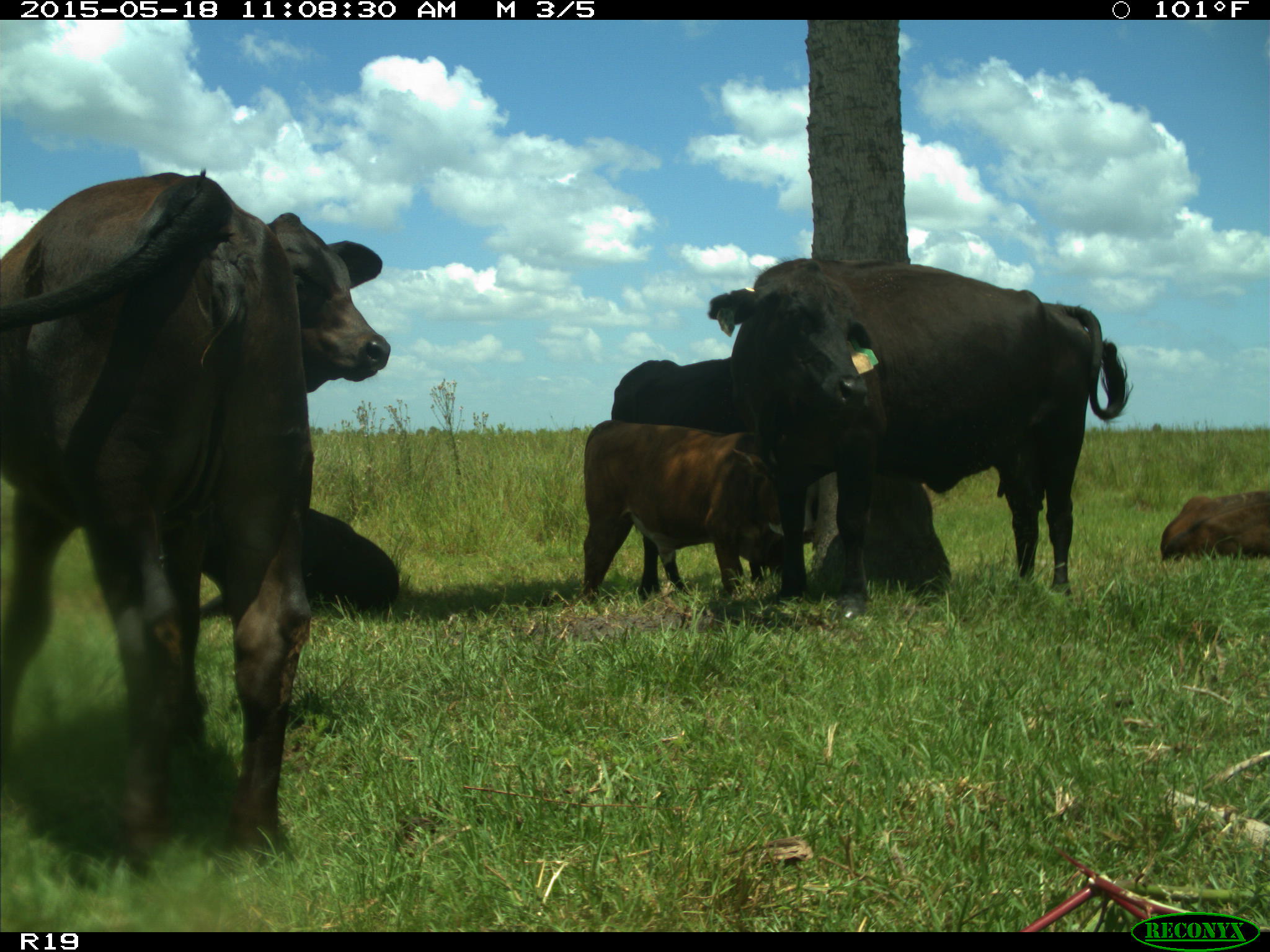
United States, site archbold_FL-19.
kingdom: Animalia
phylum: Chordata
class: Mammalia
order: Artiodactyla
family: Bovidae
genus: Bos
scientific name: Bos taurus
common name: domestic cow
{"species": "Bos taurus (domestic cow)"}